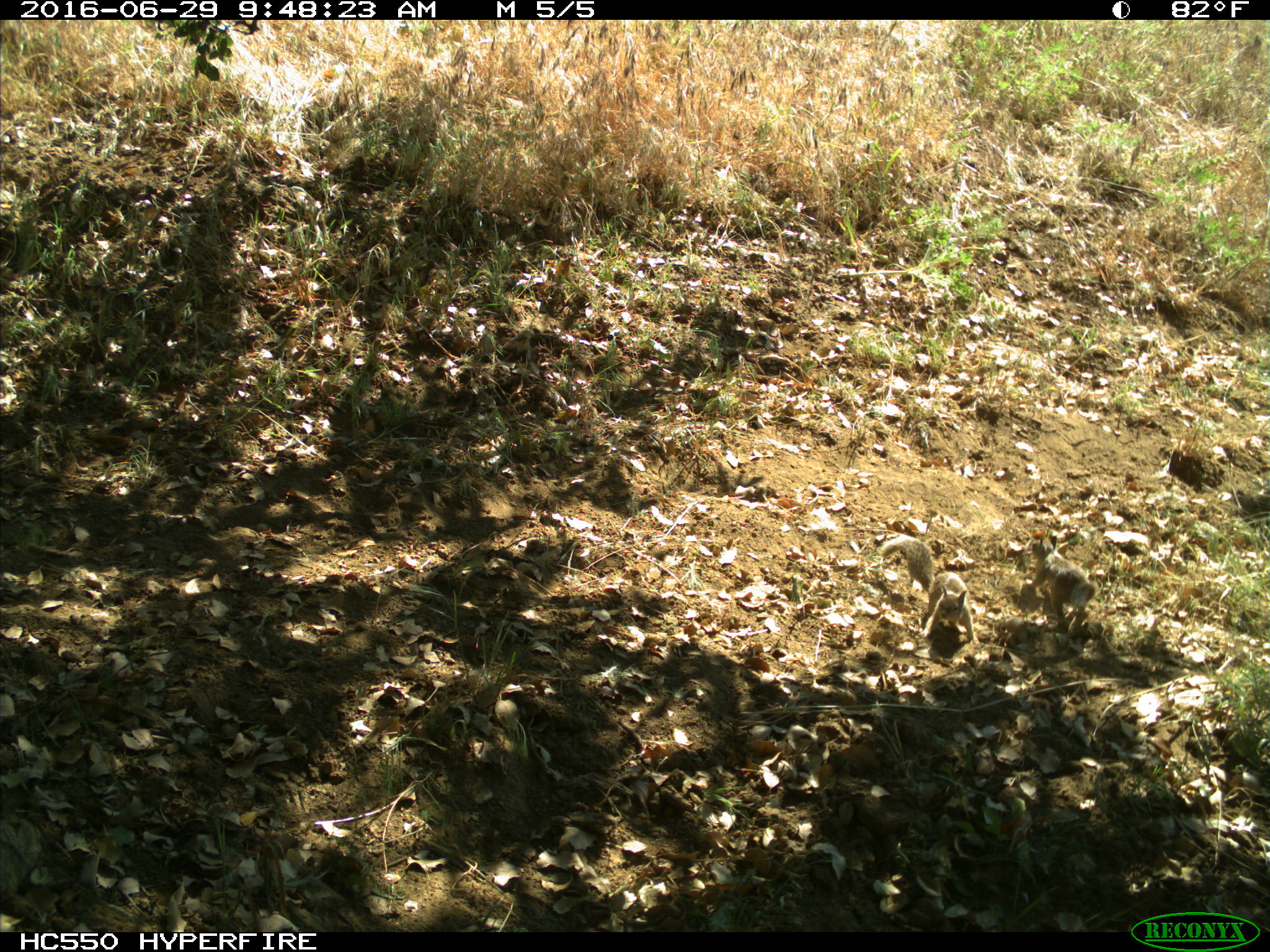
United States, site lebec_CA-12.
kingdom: Animalia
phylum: Chordata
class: Mammalia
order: Rodentia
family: Sciuridae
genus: Otospermophilus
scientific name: Otospermophilus beecheyi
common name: california ground squirrel